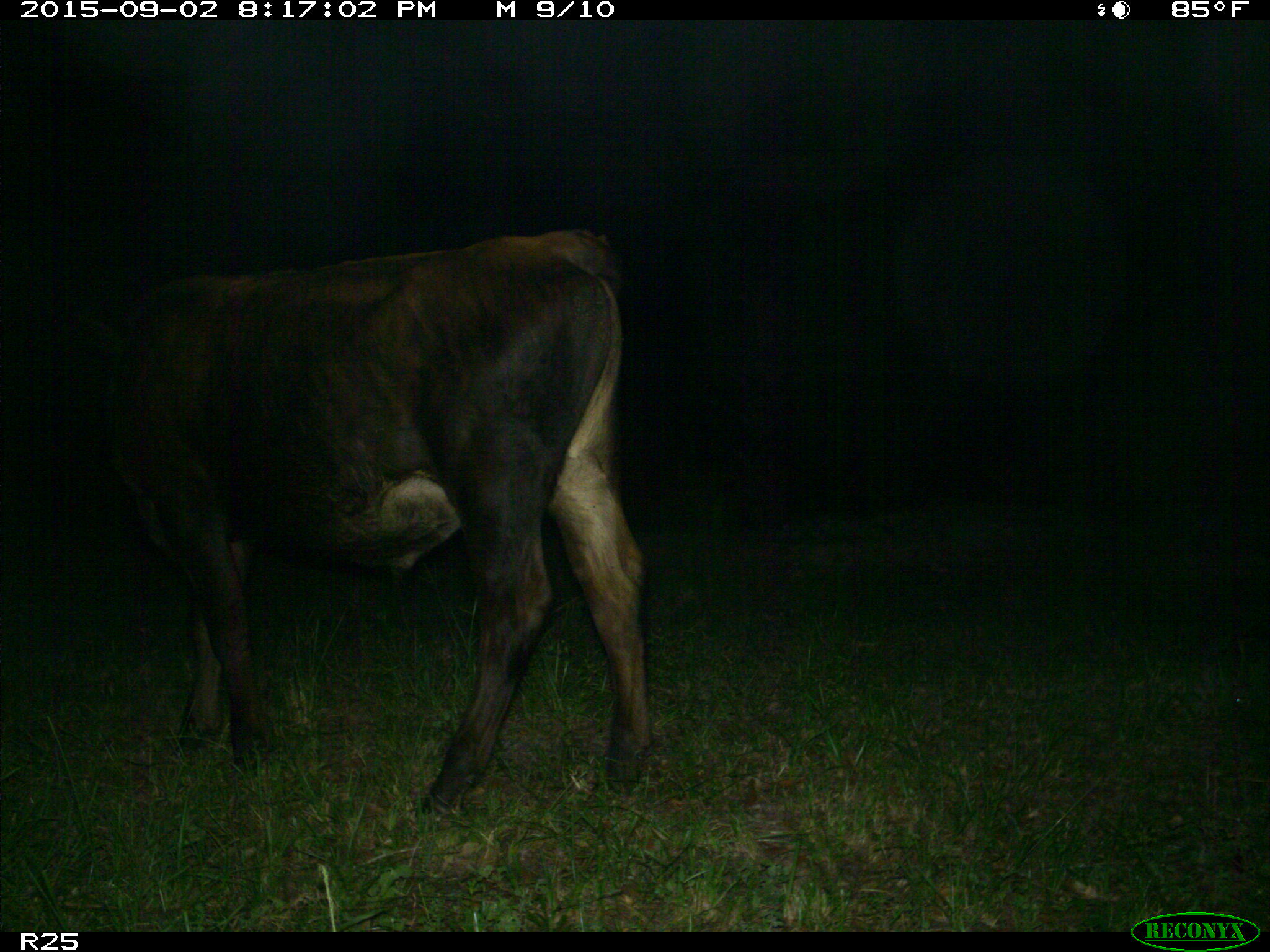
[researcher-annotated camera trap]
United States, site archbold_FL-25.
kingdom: Animalia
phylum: Chordata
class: Mammalia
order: Artiodactyla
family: Bovidae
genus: Bos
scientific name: Bos taurus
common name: domestic cow